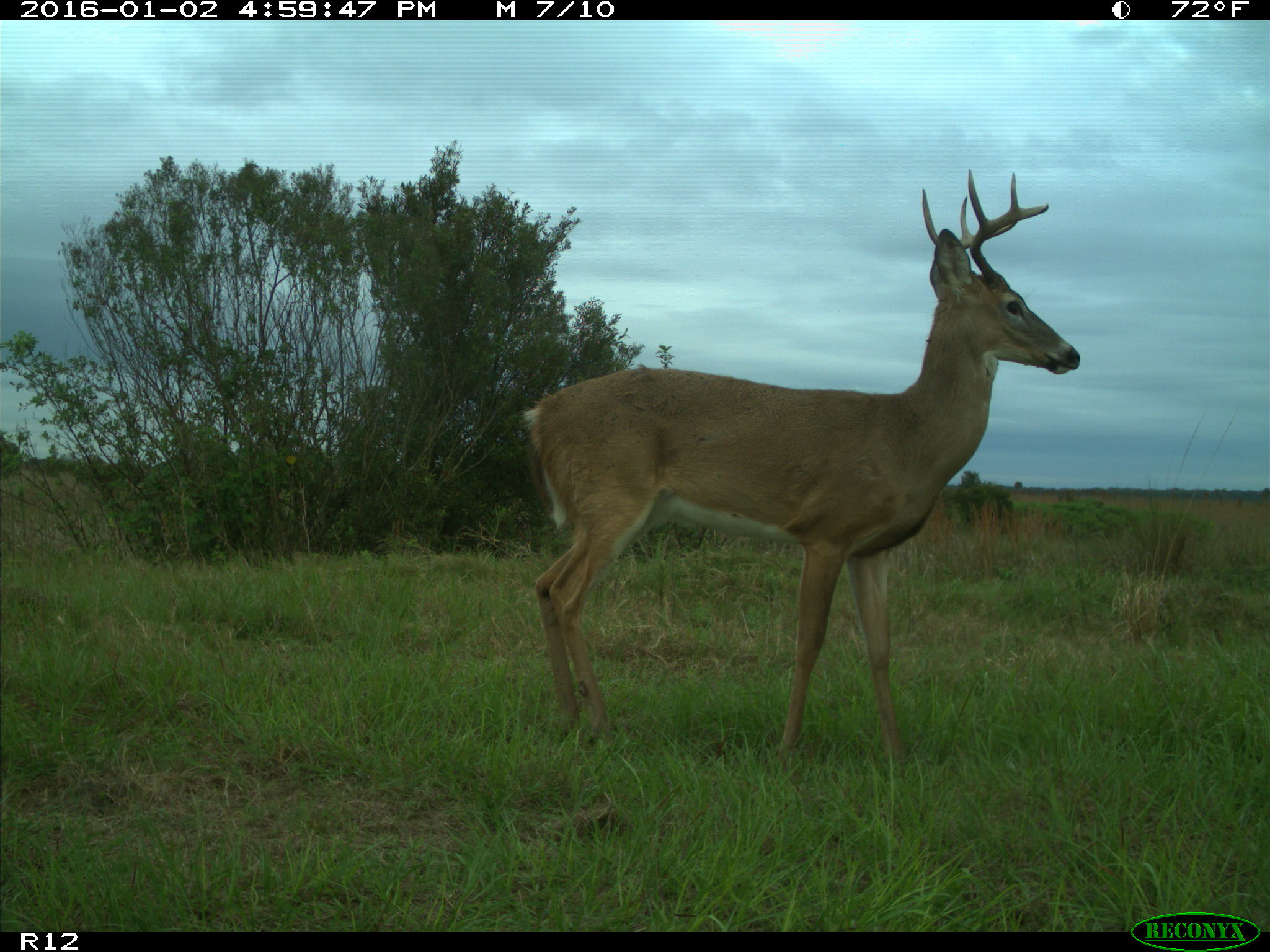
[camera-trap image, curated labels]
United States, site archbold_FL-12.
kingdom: Animalia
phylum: Chordata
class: Mammalia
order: Artiodactyla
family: Cervidae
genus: Odocoileus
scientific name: Odocoileus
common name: deer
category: unidentified deer